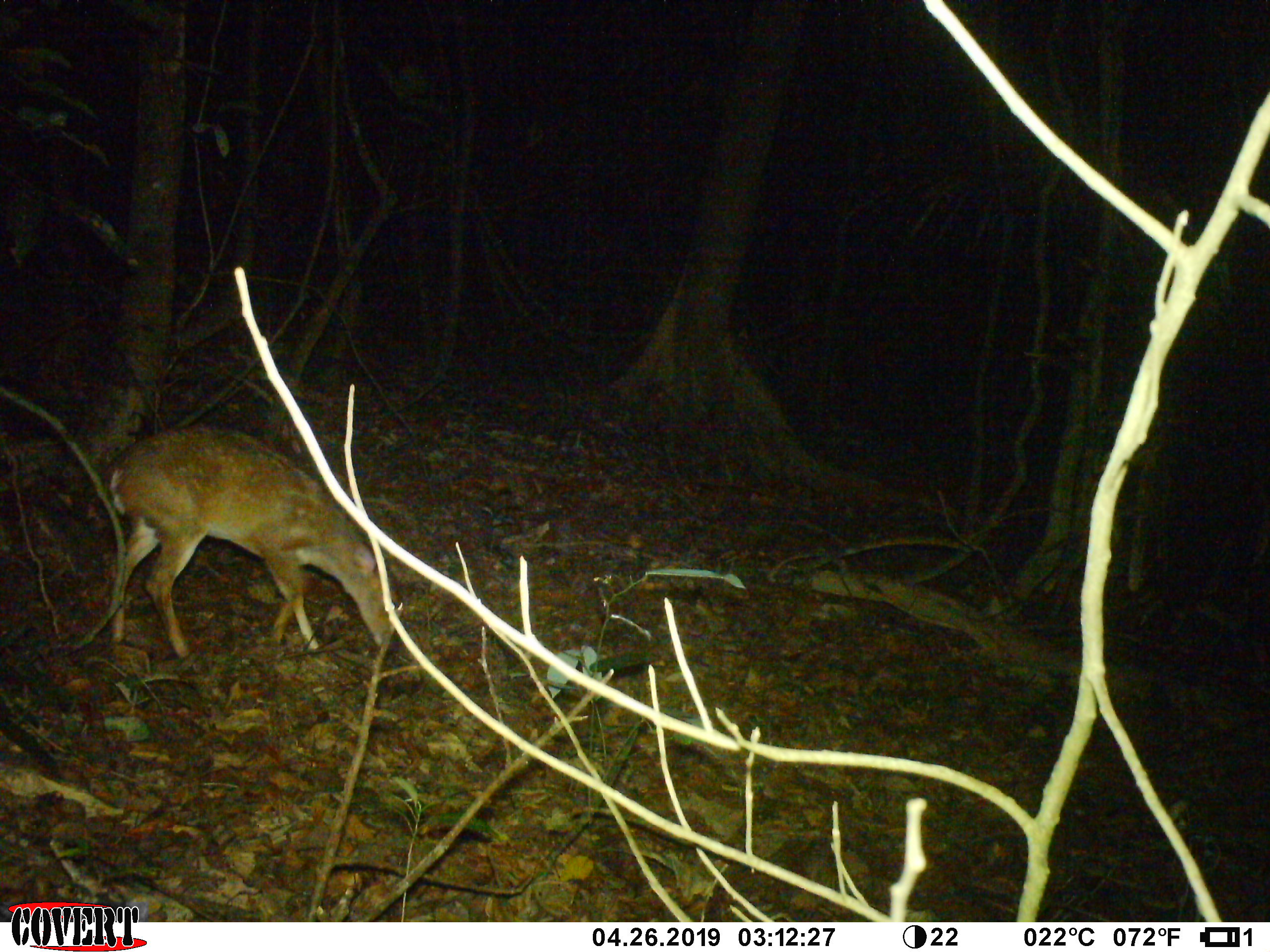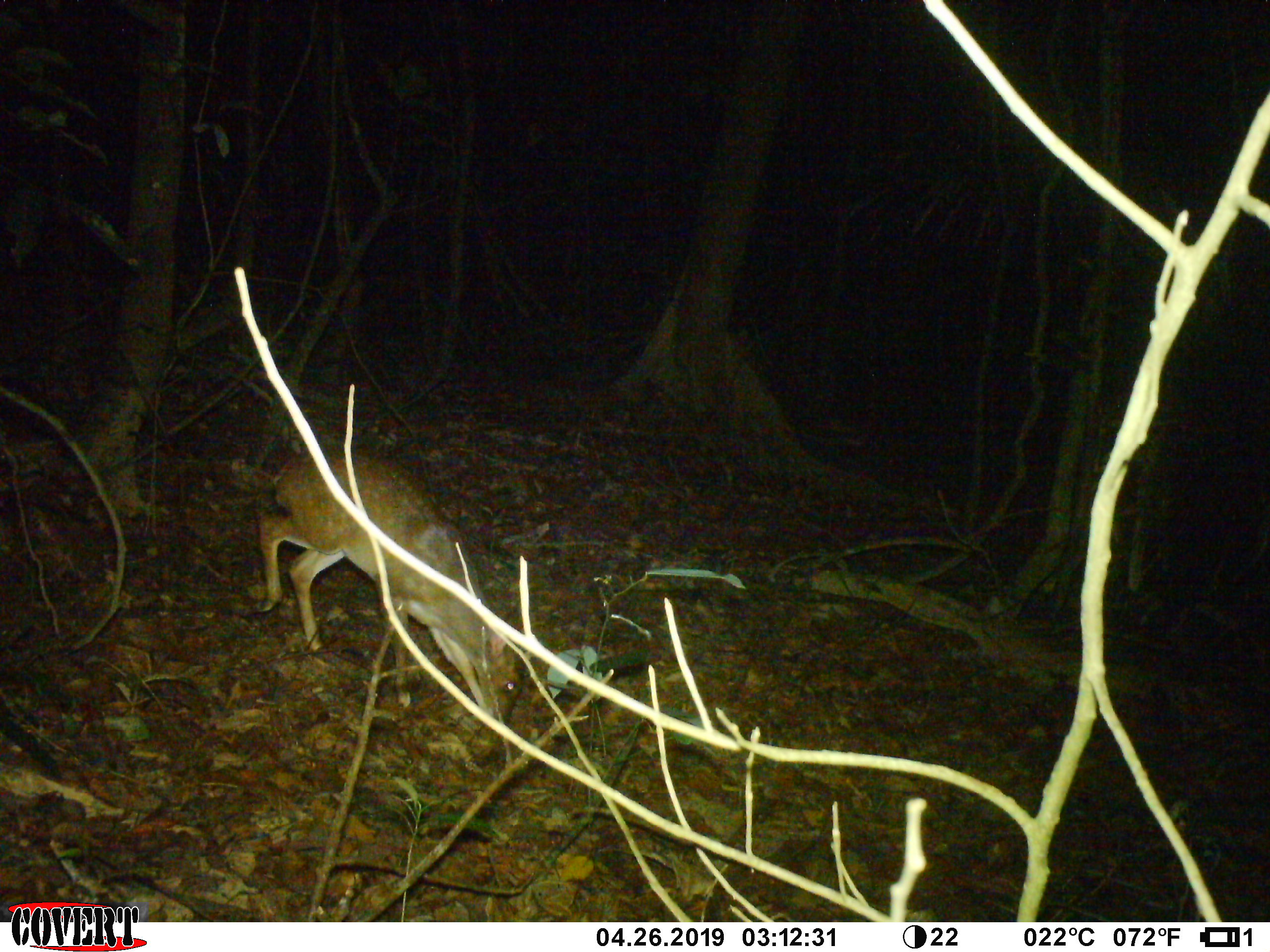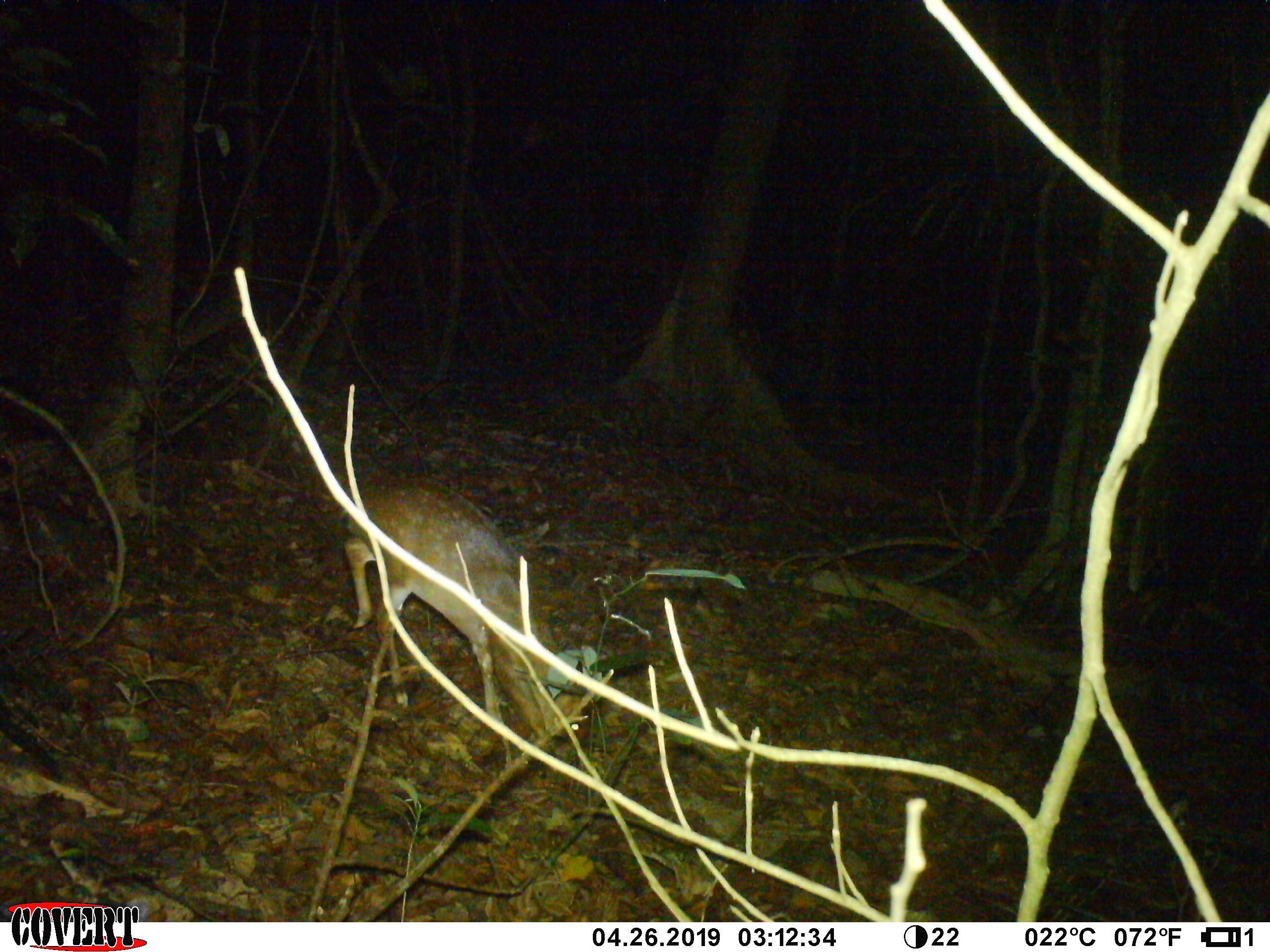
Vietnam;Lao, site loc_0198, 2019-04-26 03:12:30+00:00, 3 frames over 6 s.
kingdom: Animalia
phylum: Chordata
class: Mammalia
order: Artiodactyla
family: Cervidae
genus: Muntiacus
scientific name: Muntiacus vuquangensis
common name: large-antlered muntjac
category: large antlered muntjac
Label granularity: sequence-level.